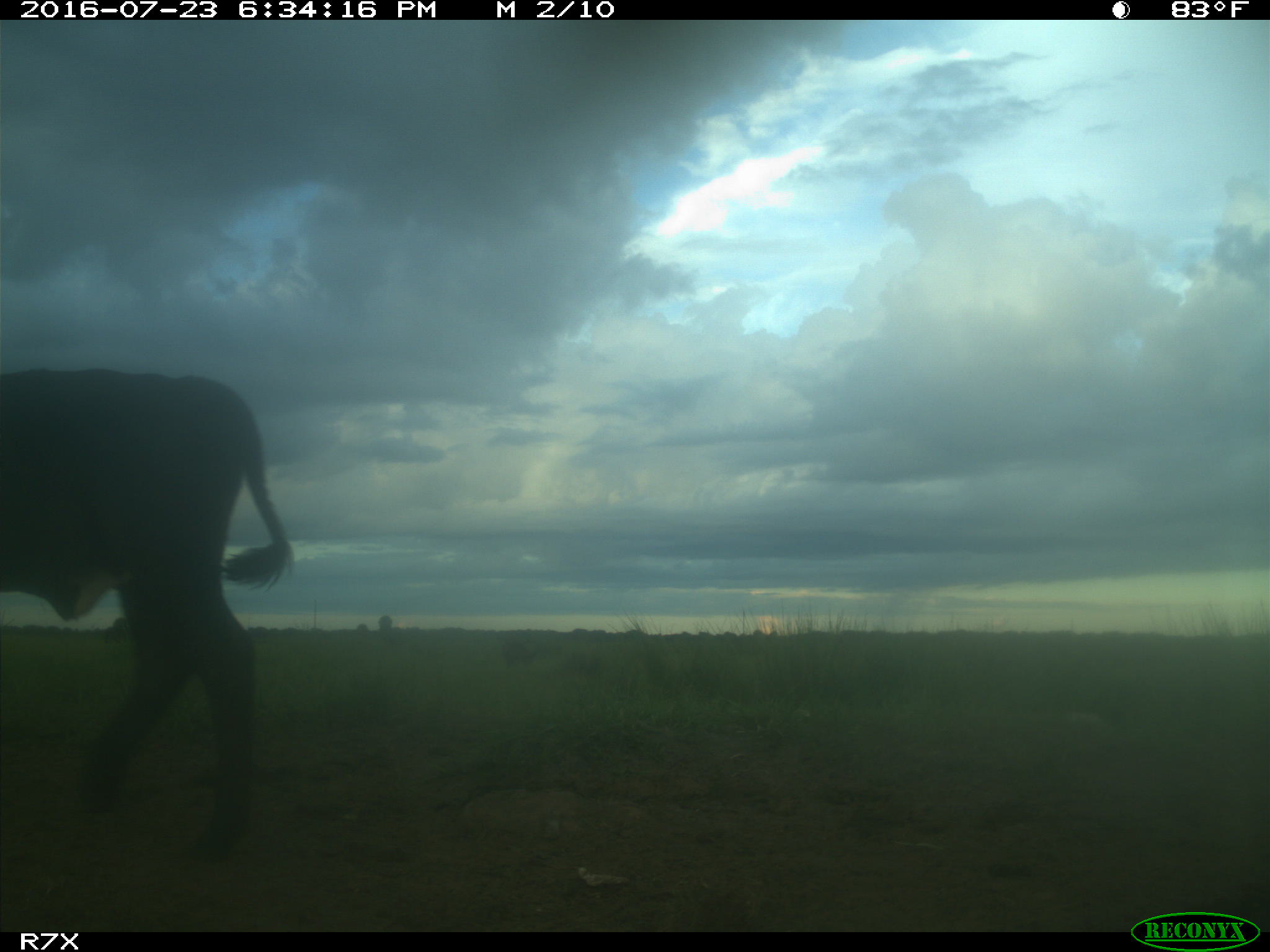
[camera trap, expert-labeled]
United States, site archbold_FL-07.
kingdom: Animalia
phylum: Chordata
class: Mammalia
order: Artiodactyla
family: Bovidae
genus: Bos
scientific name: Bos taurus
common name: domestic cow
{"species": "Bos taurus (domestic cow)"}